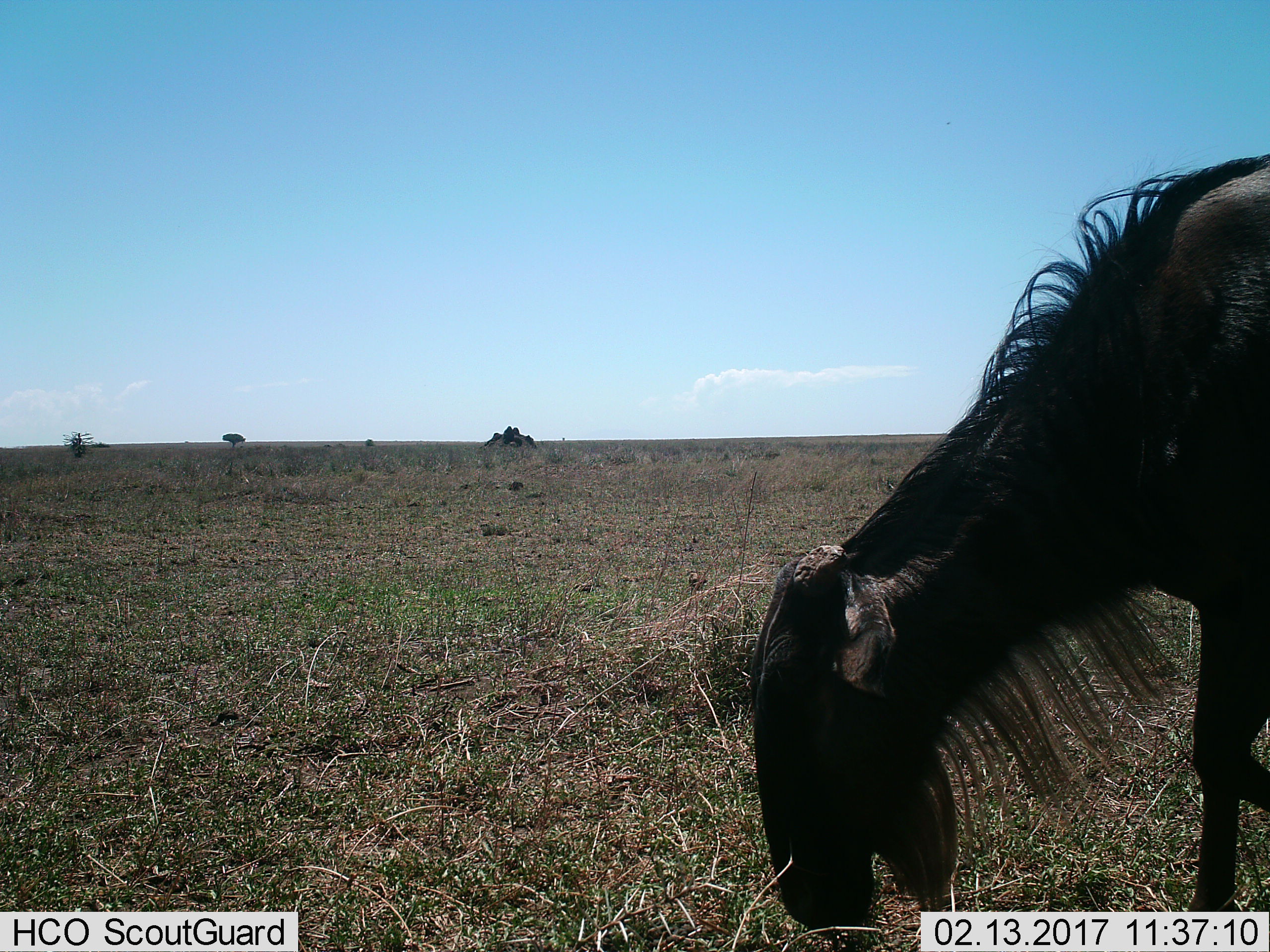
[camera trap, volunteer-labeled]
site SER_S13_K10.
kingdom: Animalia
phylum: Chordata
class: Mammalia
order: Artiodactyla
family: Bovidae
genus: Connochaetes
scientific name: Connochaetes taurinus taurinus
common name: blue wildebeest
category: wildebeestblue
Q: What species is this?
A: Wildebeestblue (blue wildebeest) (Connochaetes taurinus taurinus).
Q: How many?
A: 1.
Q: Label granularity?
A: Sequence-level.